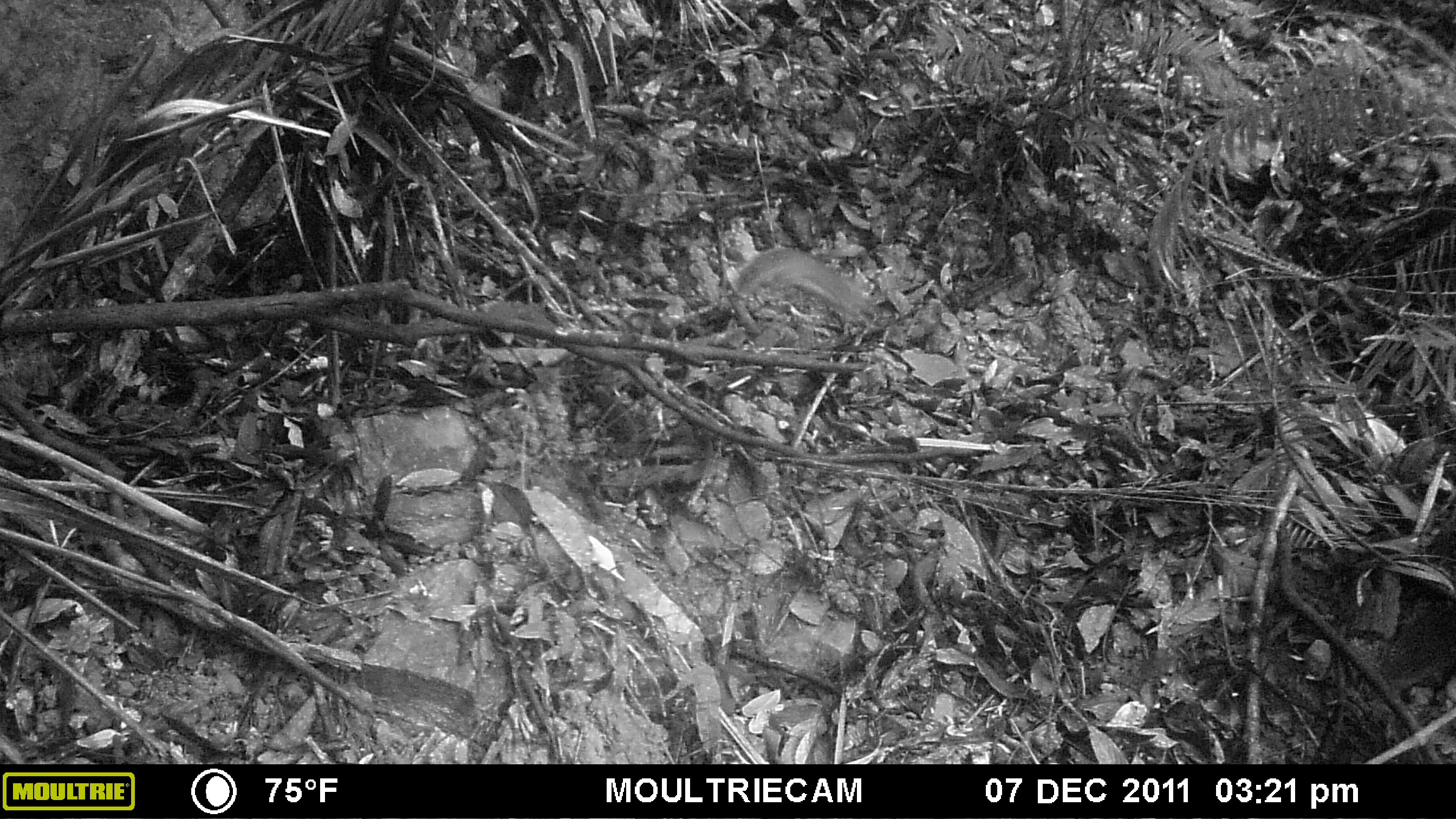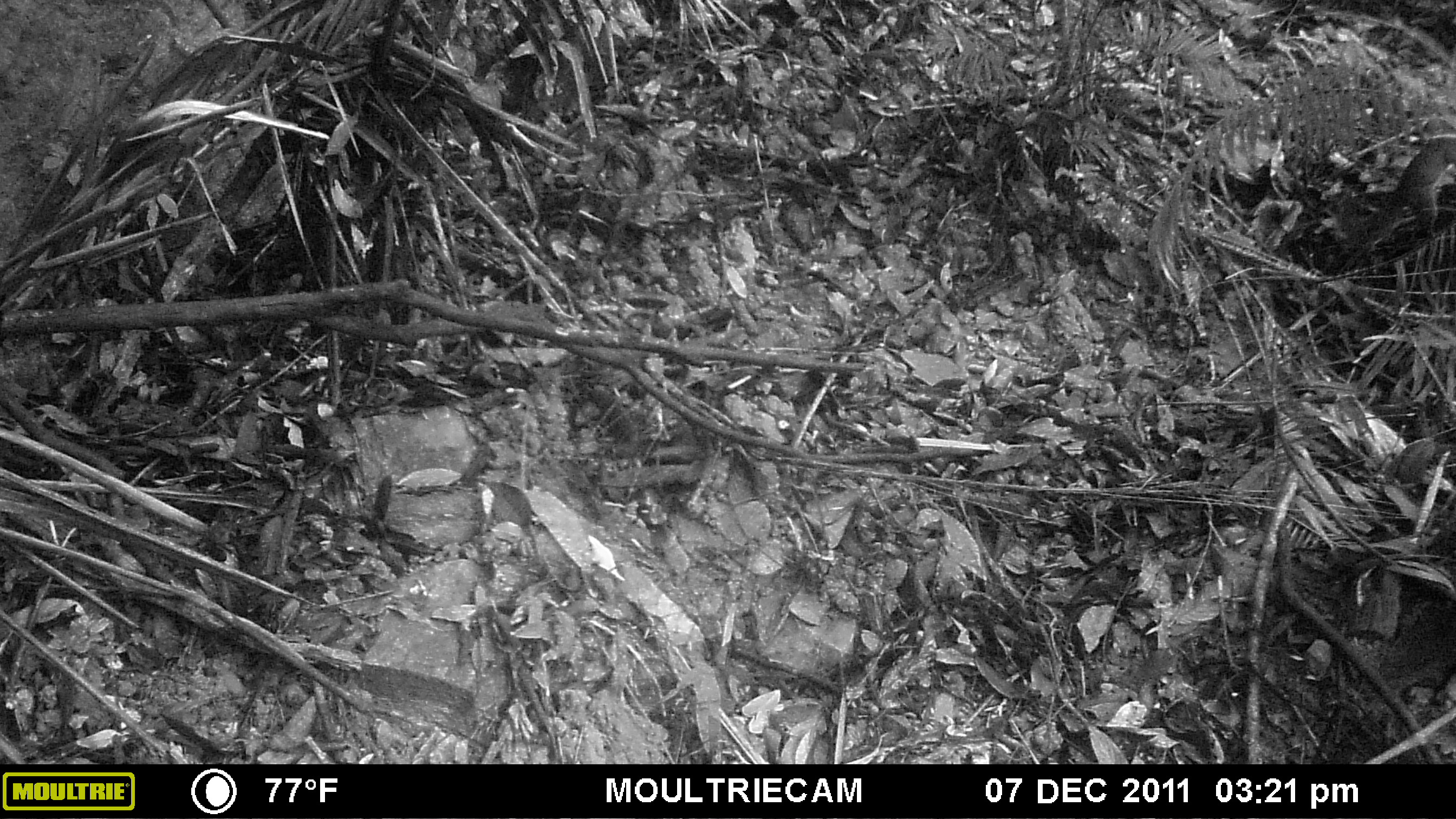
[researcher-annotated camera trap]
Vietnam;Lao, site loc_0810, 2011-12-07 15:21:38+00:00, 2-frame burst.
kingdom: Animalia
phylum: Chordata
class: Mammalia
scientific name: Mammalia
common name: mammal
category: unidentified small mammal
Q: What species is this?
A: Unidentified small mammal (mammal) (Mammalia).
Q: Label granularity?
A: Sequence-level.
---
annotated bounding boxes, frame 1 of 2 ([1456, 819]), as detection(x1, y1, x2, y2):
unidentified small mammal: detection(735, 246, 877, 331)